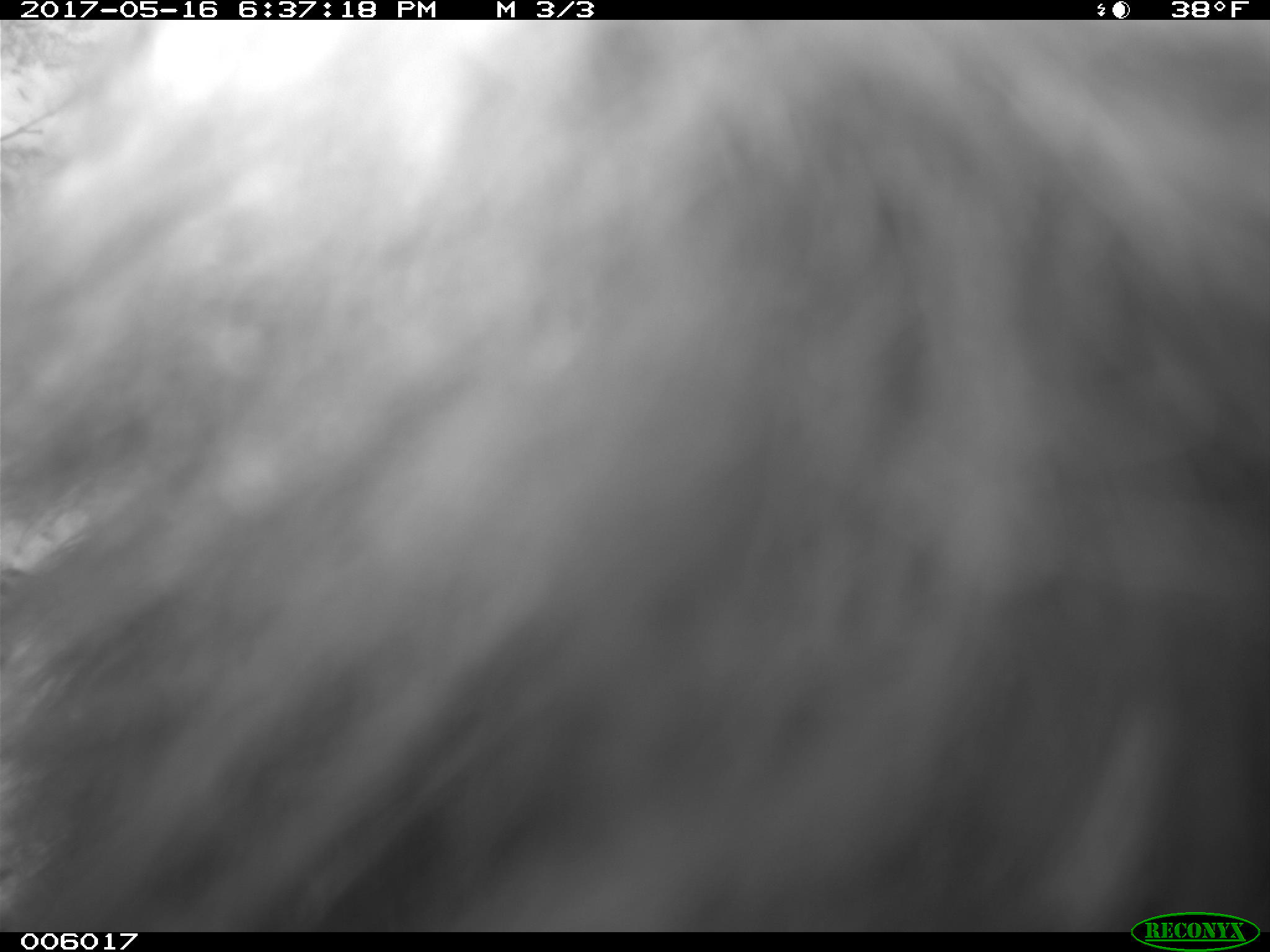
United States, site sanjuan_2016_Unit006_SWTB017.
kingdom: Animalia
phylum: Chordata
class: Mammalia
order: Carnivora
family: Ursidae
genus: Ursus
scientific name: Ursus americanus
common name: american black bear